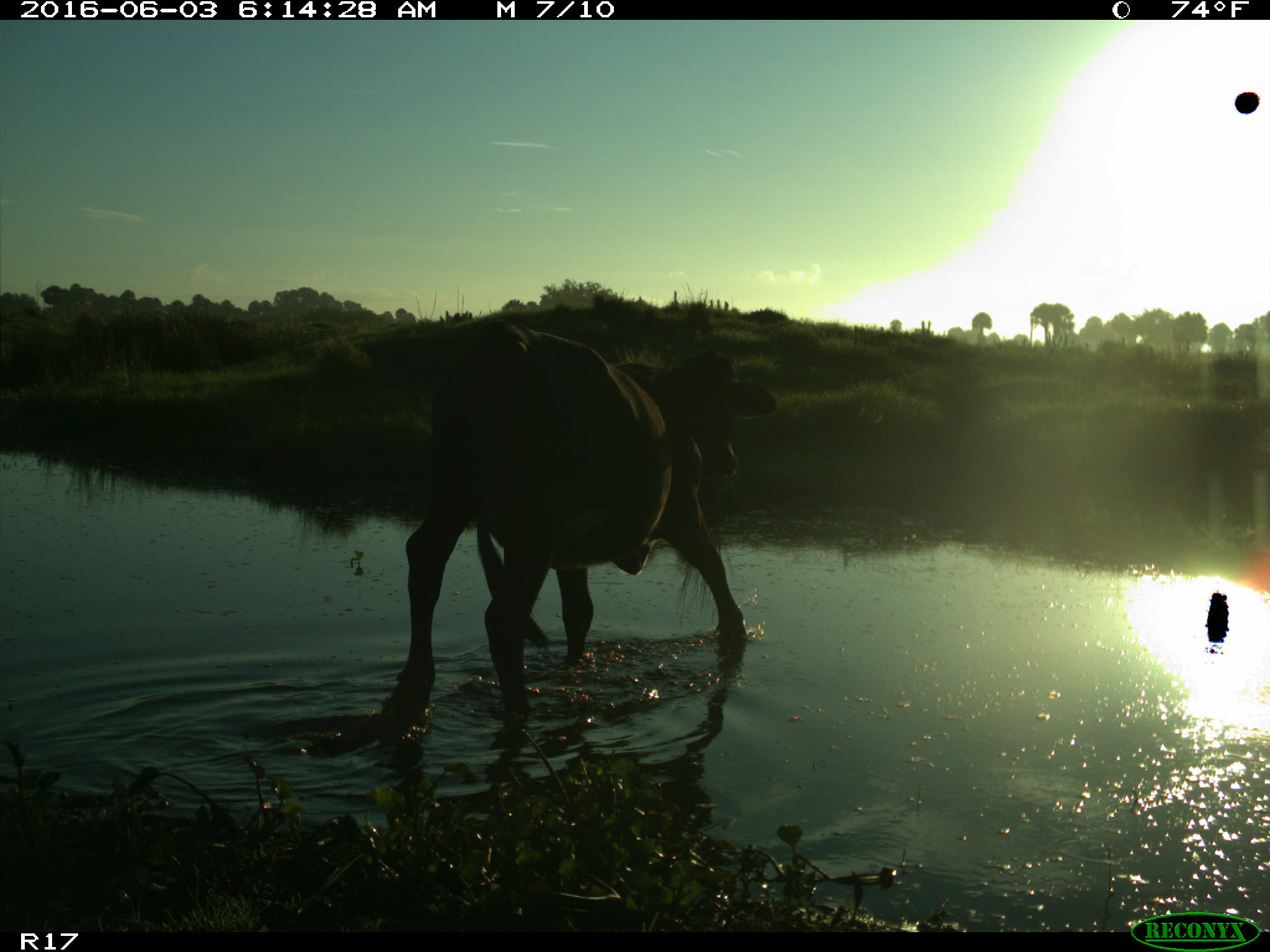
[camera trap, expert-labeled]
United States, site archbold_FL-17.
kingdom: Animalia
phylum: Chordata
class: Mammalia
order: Artiodactyla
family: Bovidae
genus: Bos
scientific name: Bos taurus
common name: domestic cow